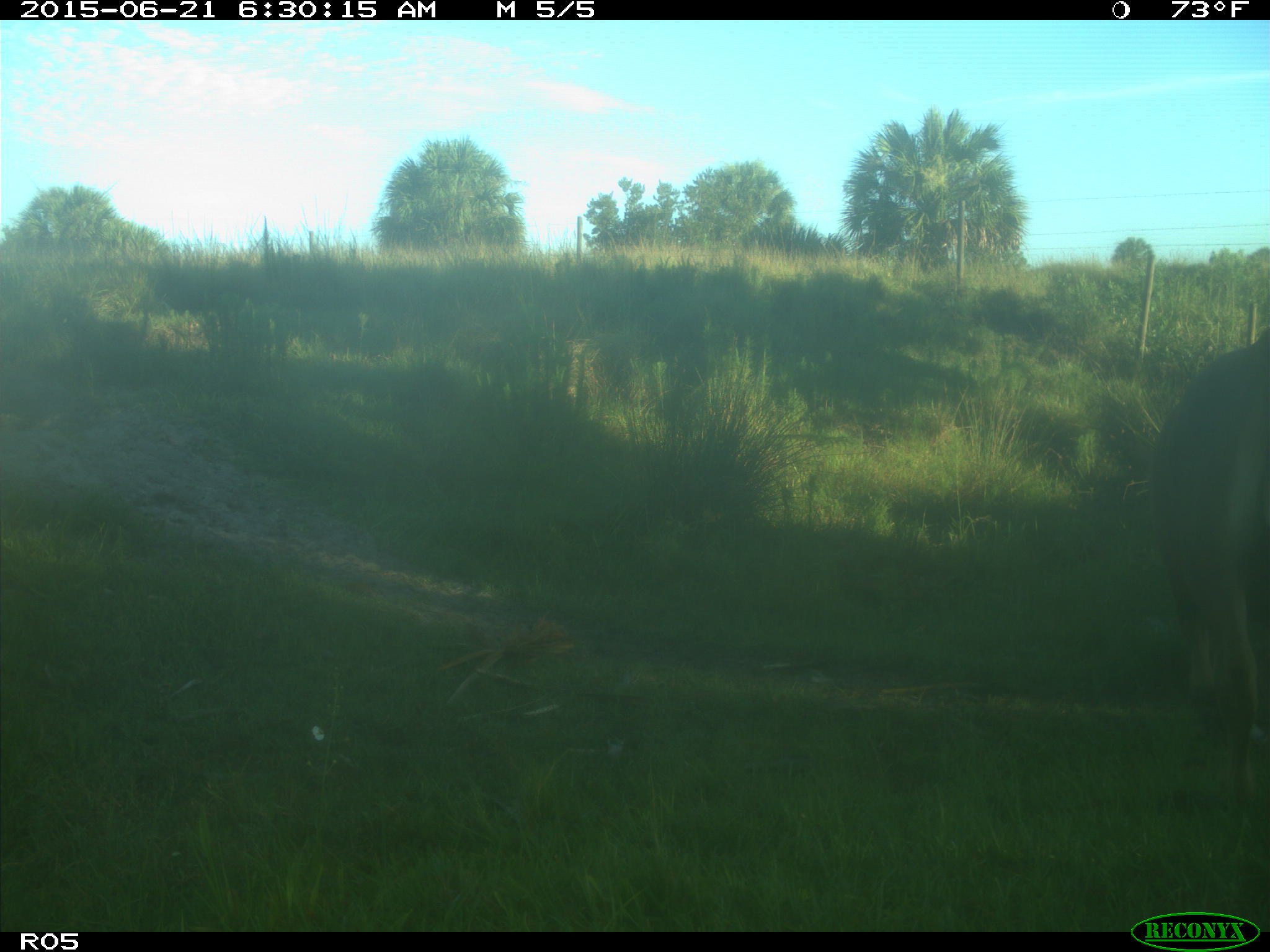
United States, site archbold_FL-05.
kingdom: Animalia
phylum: Chordata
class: Mammalia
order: Artiodactyla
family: Bovidae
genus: Bos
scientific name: Bos taurus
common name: domestic cow